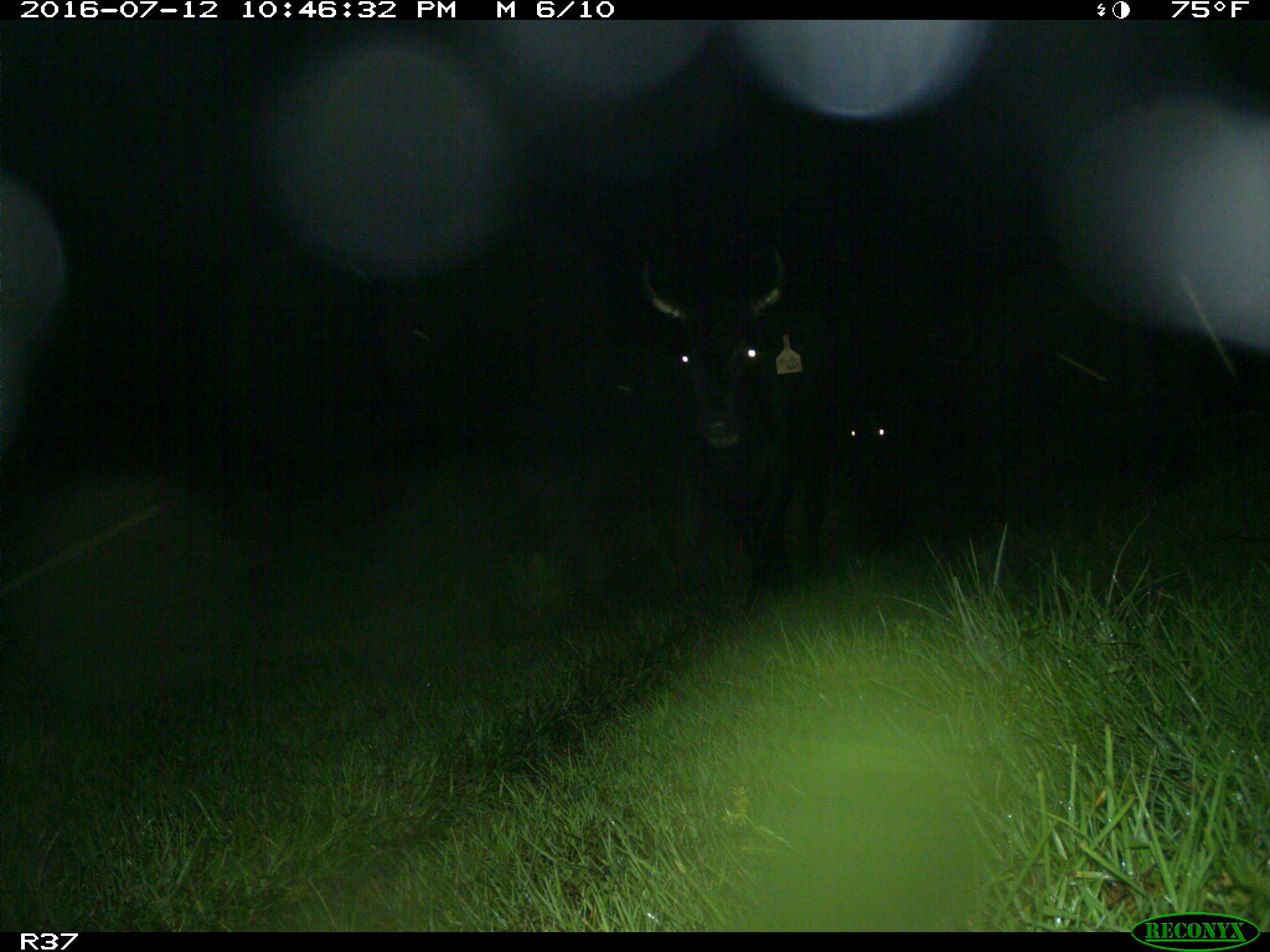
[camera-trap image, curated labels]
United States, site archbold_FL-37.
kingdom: Animalia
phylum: Chordata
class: Mammalia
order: Artiodactyla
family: Bovidae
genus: Bos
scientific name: Bos taurus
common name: domestic cow